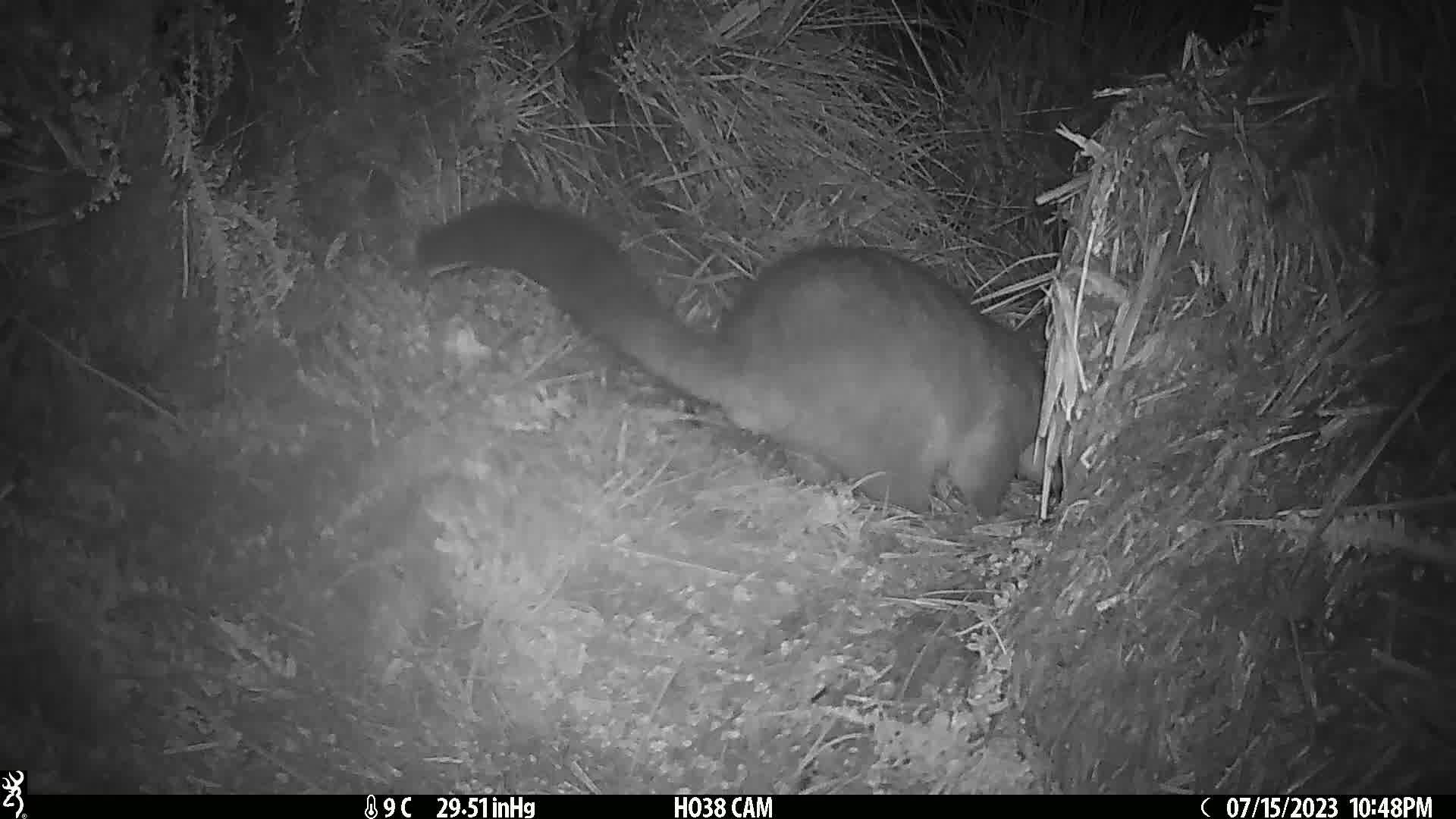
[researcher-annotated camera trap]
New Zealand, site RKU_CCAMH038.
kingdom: Animalia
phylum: Chordata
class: Mammalia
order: Diprotodontia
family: Phalangeridae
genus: Trichosurus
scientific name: Trichosurus vulpecula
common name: common brushtail possum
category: possum